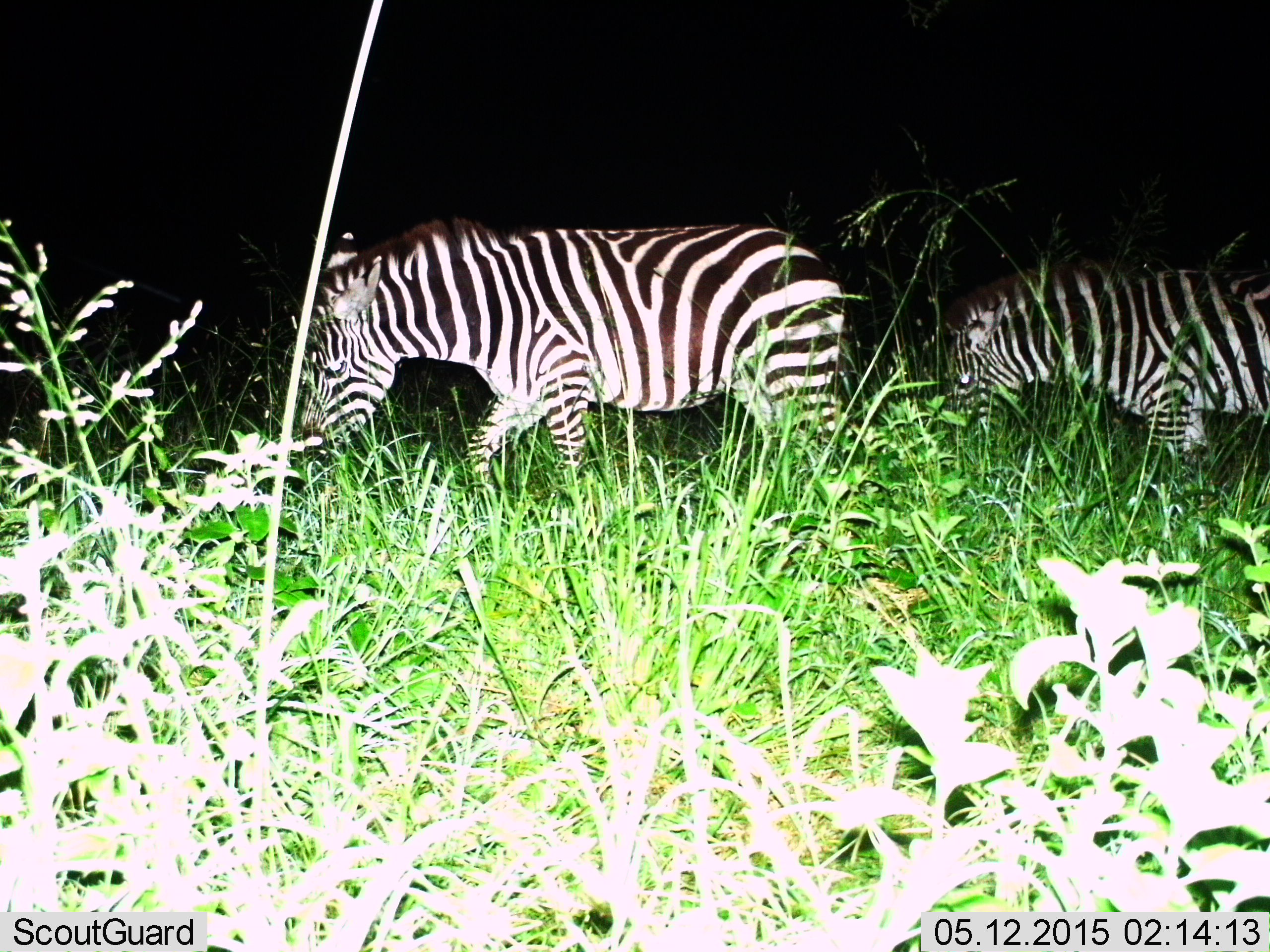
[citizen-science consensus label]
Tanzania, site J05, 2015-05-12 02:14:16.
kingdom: Animalia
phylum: Chordata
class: Mammalia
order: Perissodactyla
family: Equidae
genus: Equus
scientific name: Equus quagga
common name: plains zebra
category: zebra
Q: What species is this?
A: Zebra (plains zebra) (Equus quagga).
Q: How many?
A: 2.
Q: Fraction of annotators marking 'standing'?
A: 10%.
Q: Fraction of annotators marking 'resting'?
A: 0%.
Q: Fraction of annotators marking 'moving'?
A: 90%.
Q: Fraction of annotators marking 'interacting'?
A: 0%.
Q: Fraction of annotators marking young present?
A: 0%.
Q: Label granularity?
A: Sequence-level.